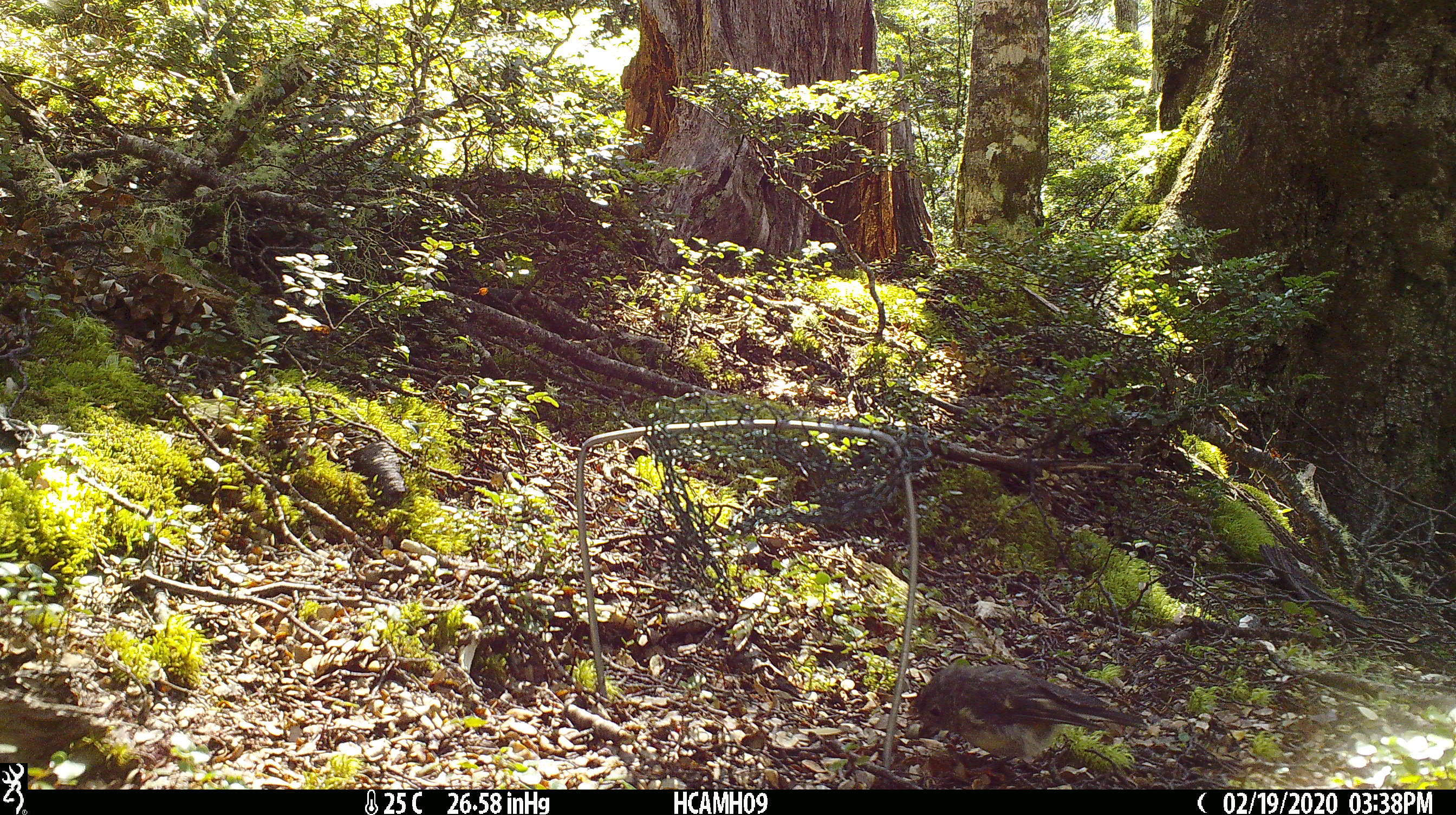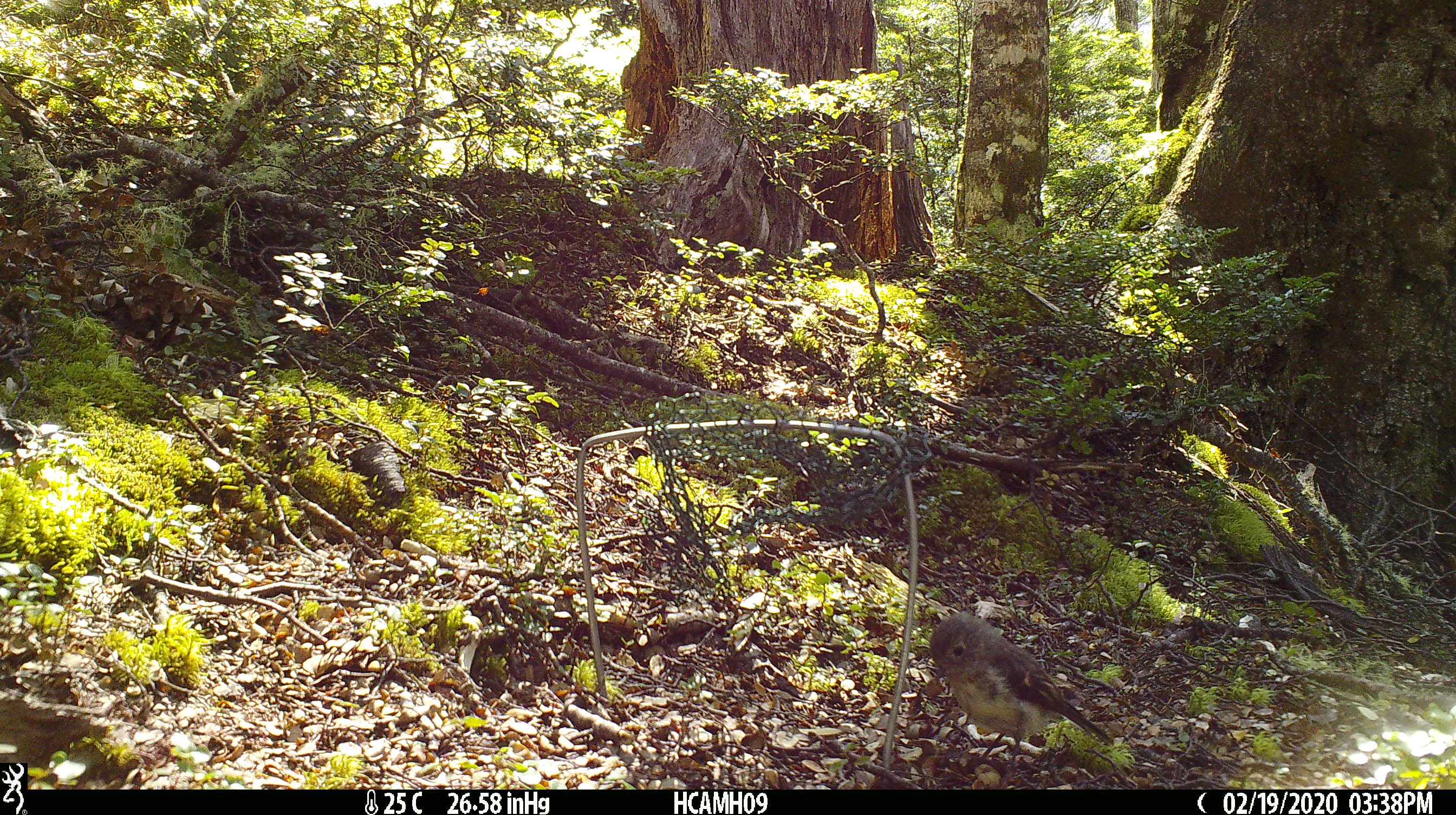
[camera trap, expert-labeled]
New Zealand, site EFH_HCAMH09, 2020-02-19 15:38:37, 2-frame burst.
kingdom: Animalia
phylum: Chordata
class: Aves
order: Passeriformes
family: Petroicidae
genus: Petroica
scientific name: Petroica macrocephala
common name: tomtit